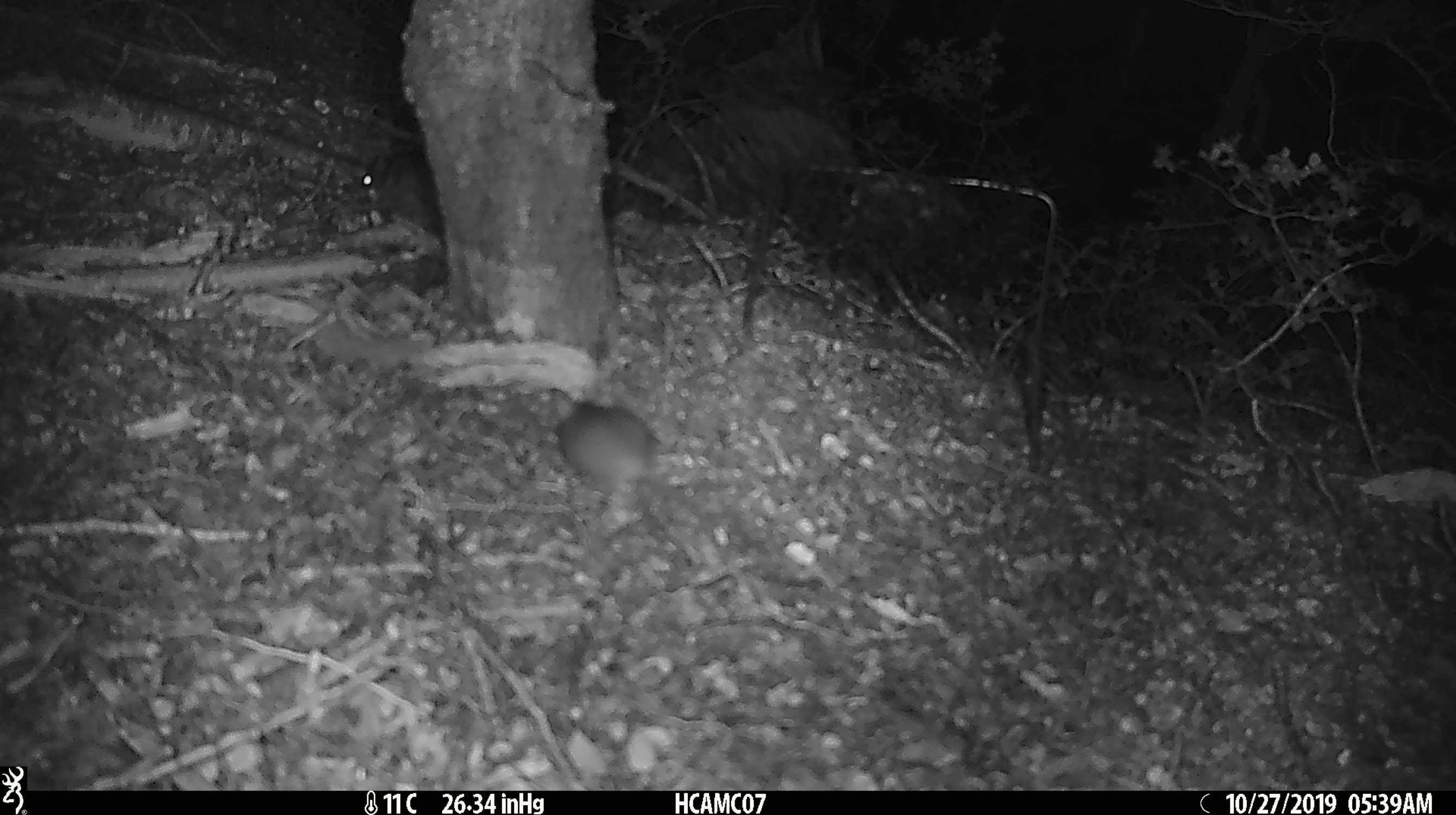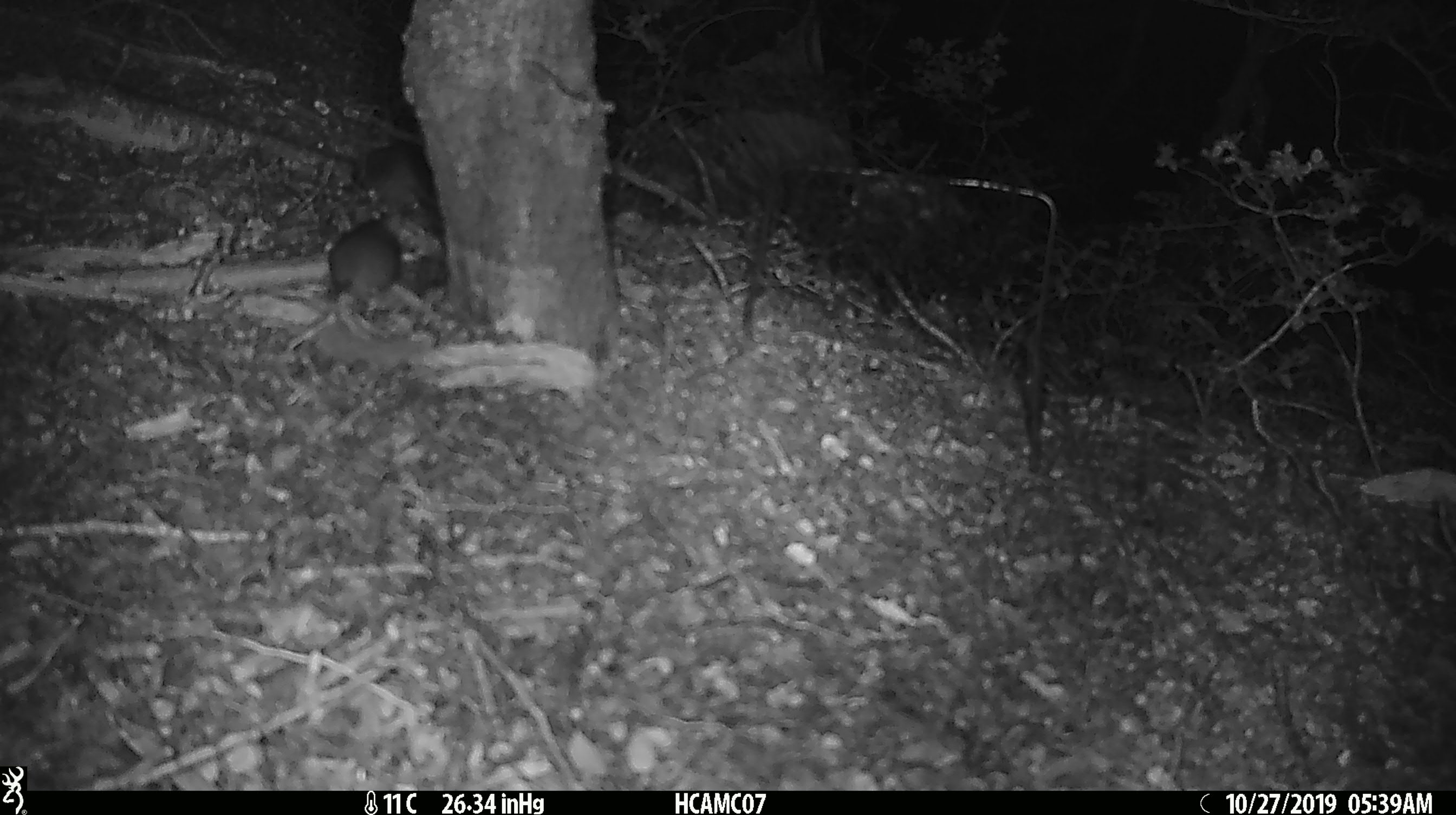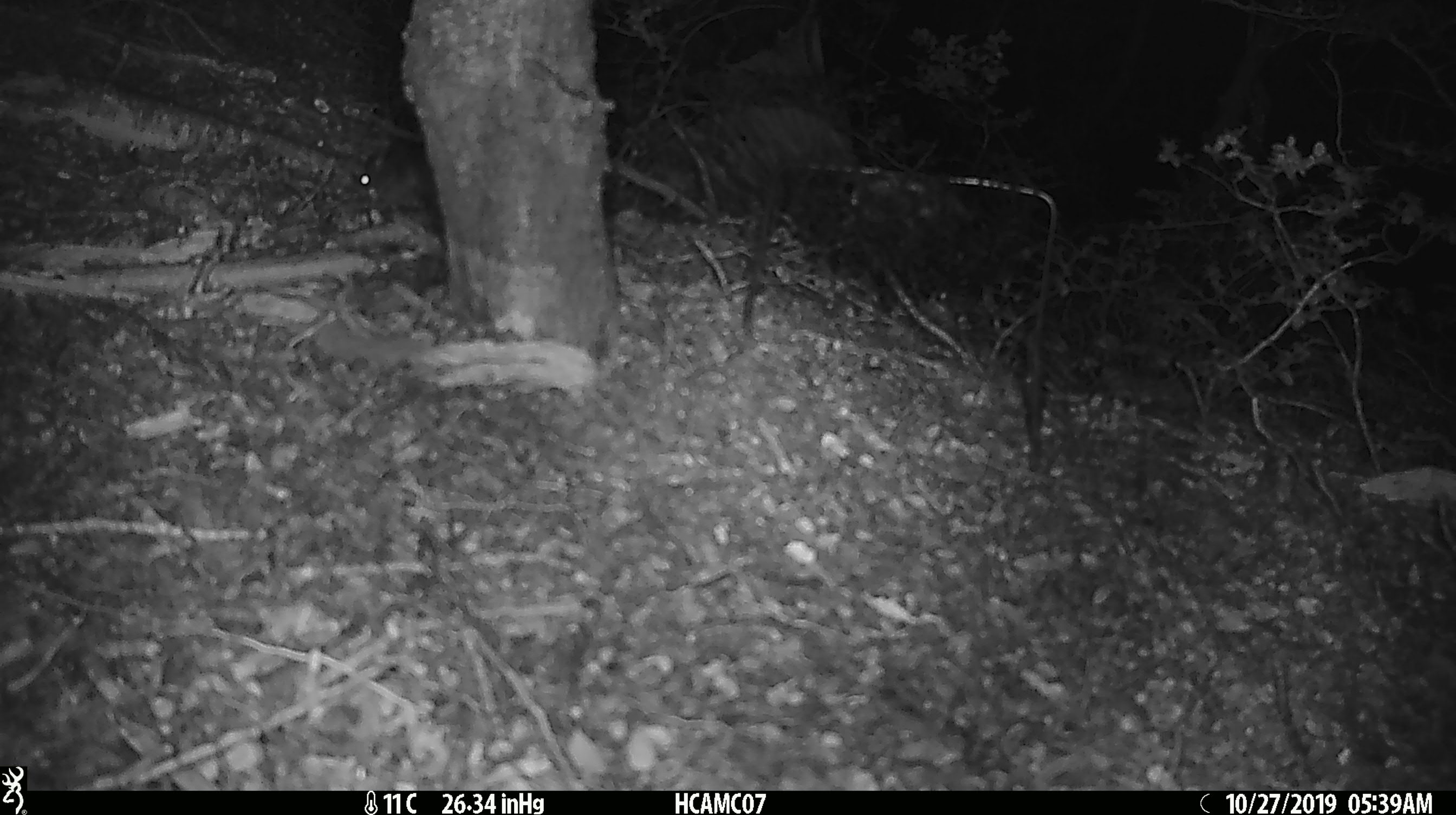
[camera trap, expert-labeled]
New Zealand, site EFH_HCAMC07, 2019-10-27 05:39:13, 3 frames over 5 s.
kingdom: Animalia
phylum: Chordata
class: Mammalia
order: Rodentia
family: Muridae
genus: Mus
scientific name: Mus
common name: mouse